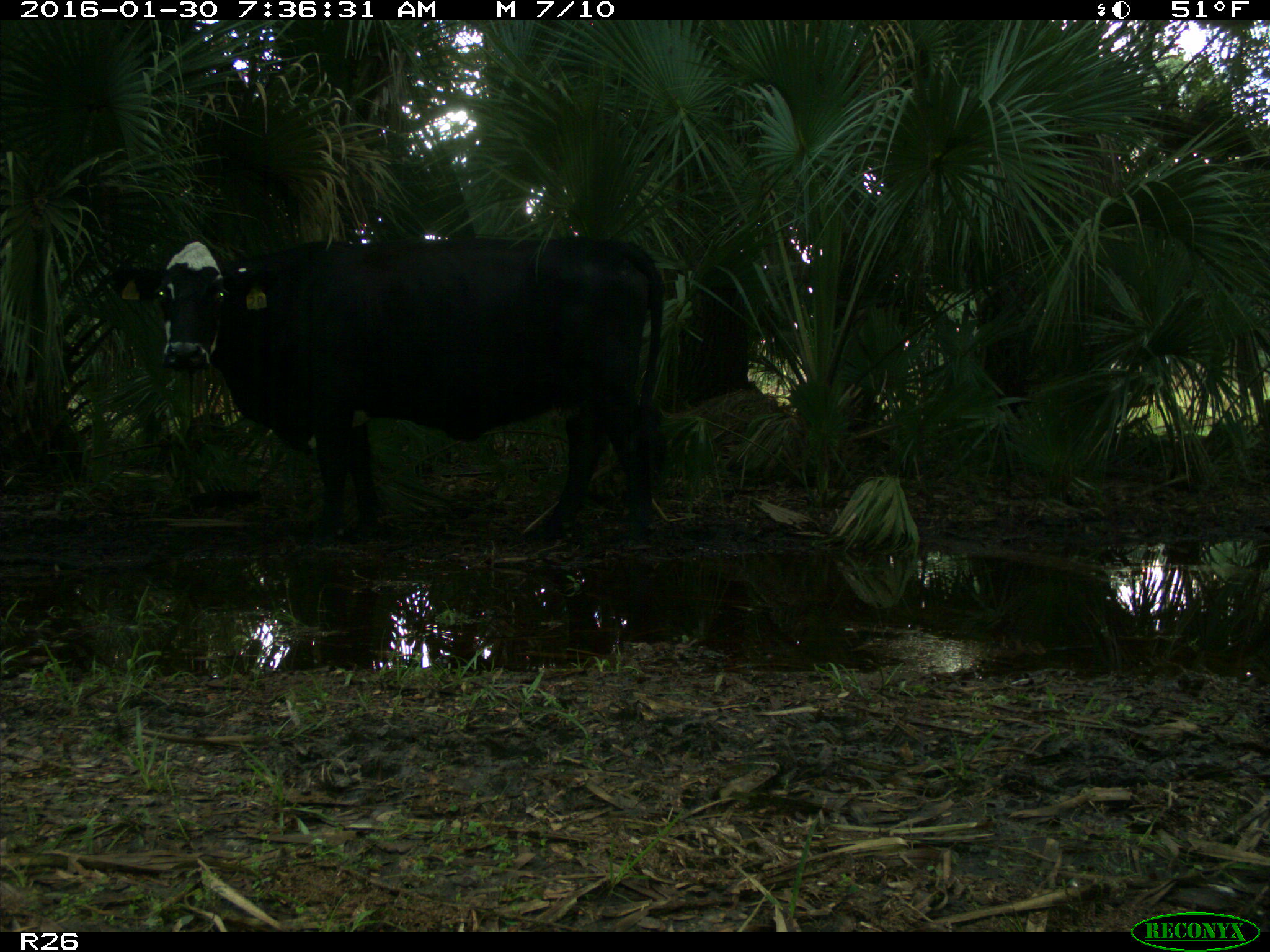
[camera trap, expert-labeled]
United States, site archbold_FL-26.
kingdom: Animalia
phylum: Chordata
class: Mammalia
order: Artiodactyla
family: Bovidae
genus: Bos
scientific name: Bos taurus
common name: domestic cow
Bos taurus (domestic cow).